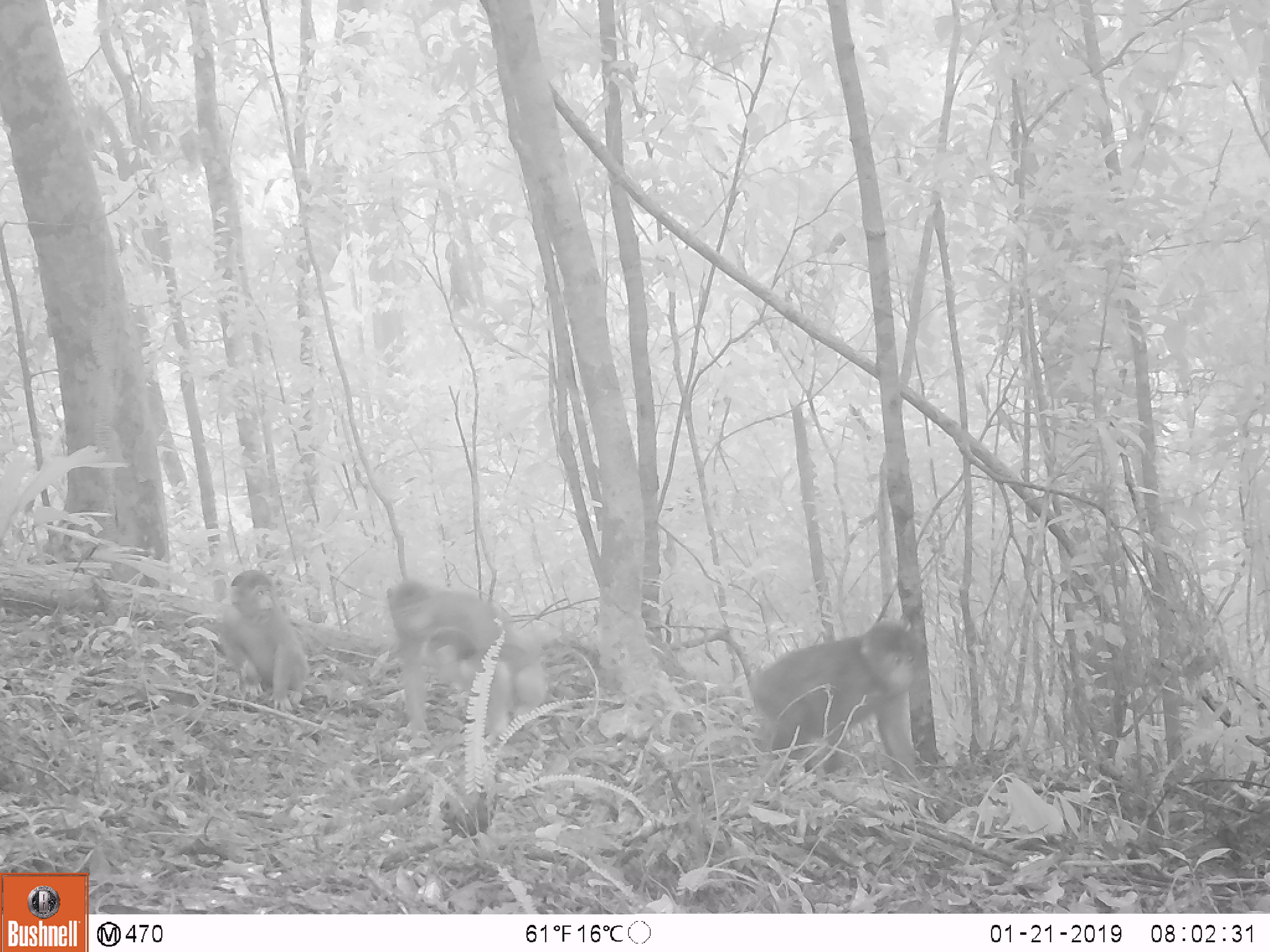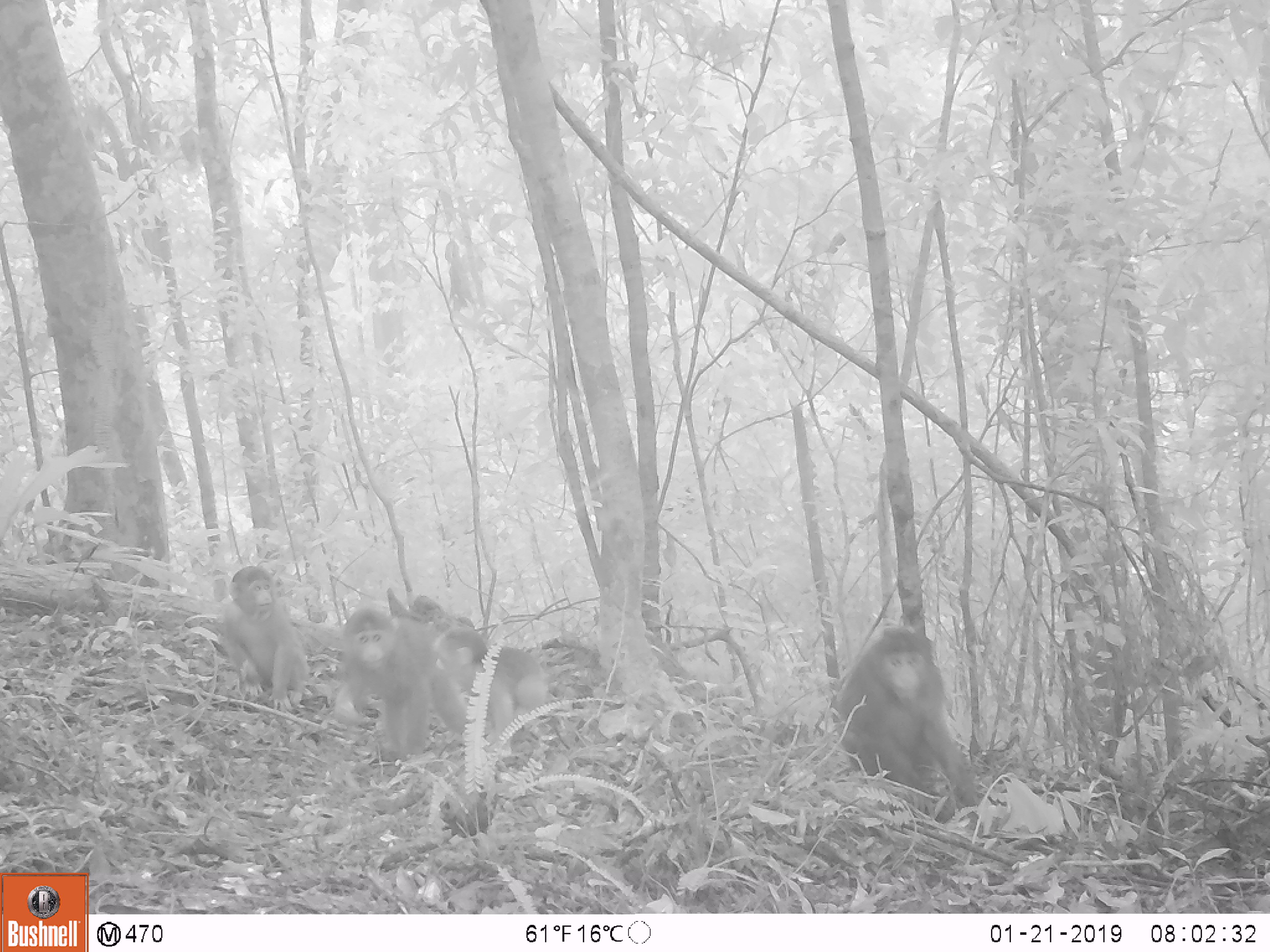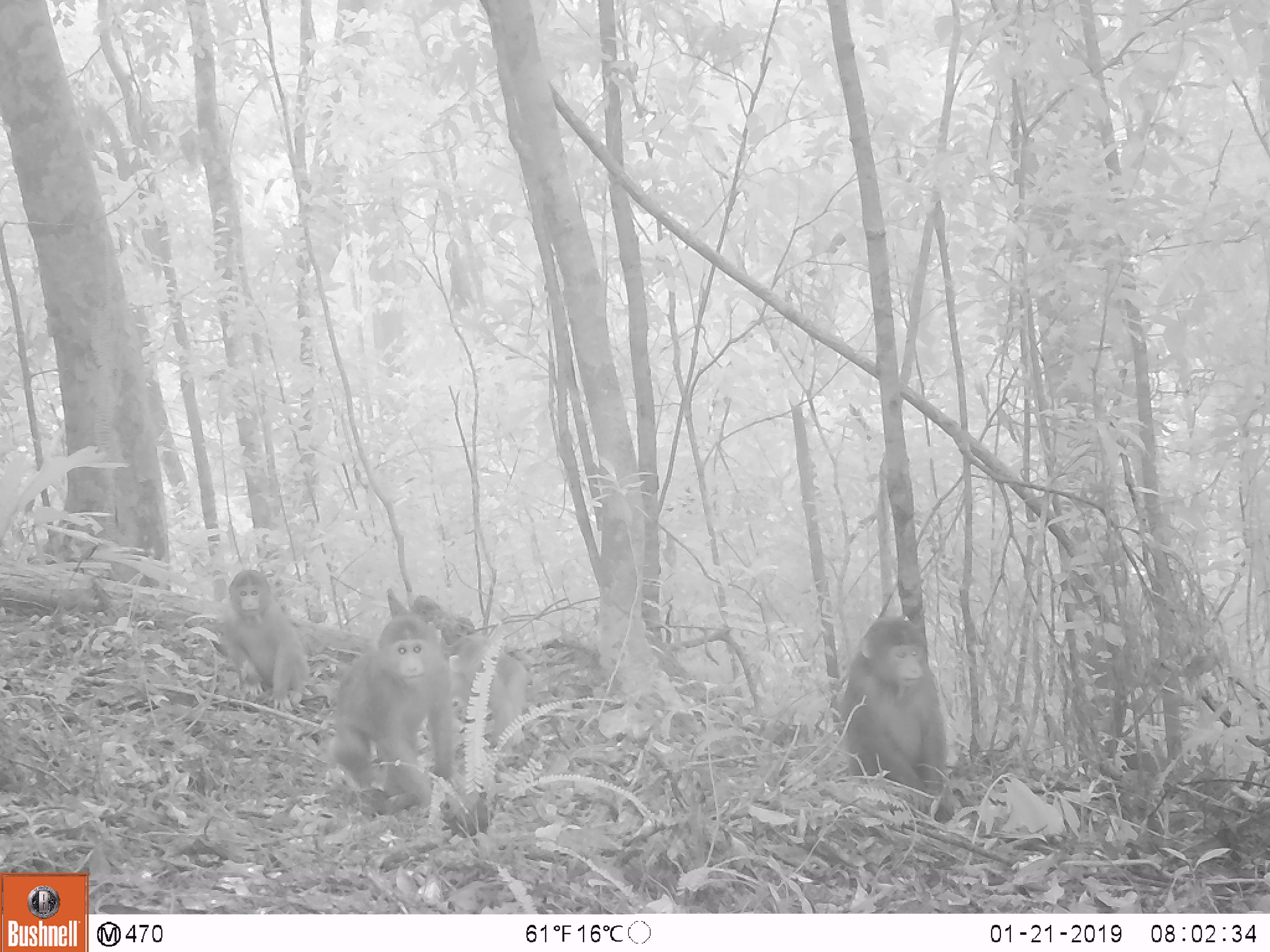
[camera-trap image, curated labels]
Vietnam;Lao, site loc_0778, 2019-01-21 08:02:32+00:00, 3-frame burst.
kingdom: Animalia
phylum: Chordata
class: Mammalia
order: Primates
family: Cercopithecidae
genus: Macaca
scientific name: Macaca arctoides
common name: stump-tailed macaque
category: stump tailed macaque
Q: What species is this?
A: Stump tailed macaque (stump-tailed macaque) (Macaca arctoides).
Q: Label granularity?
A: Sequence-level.